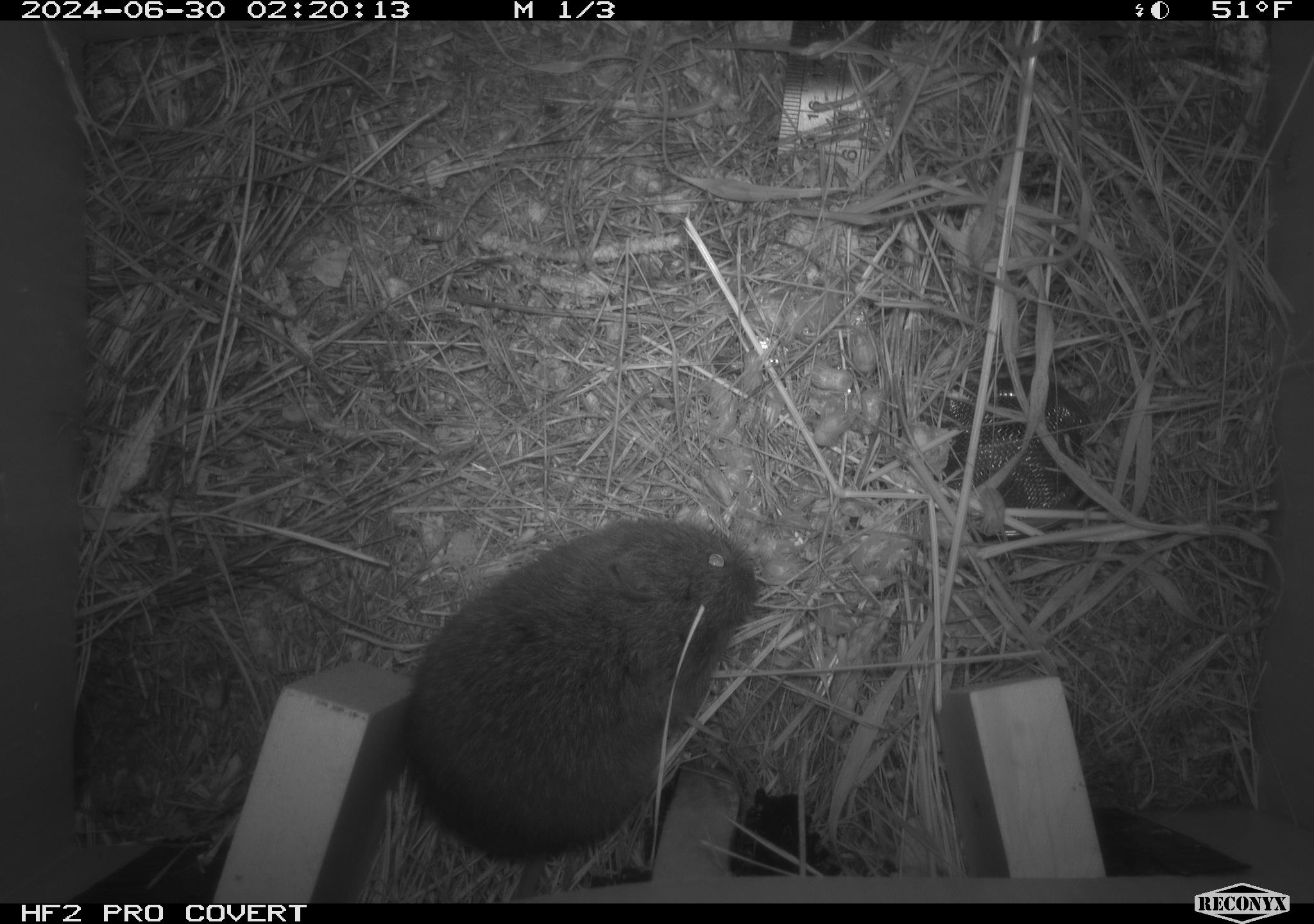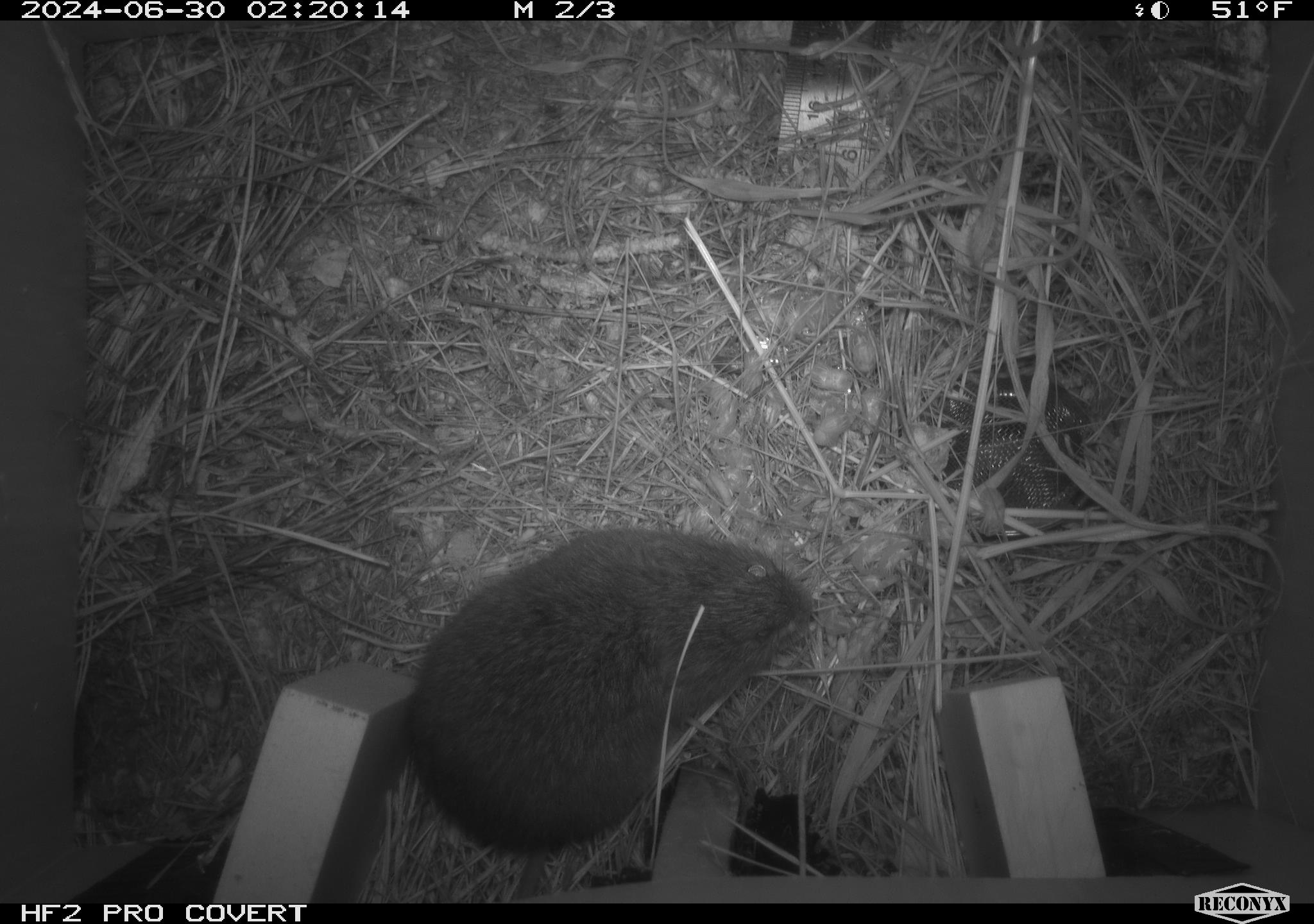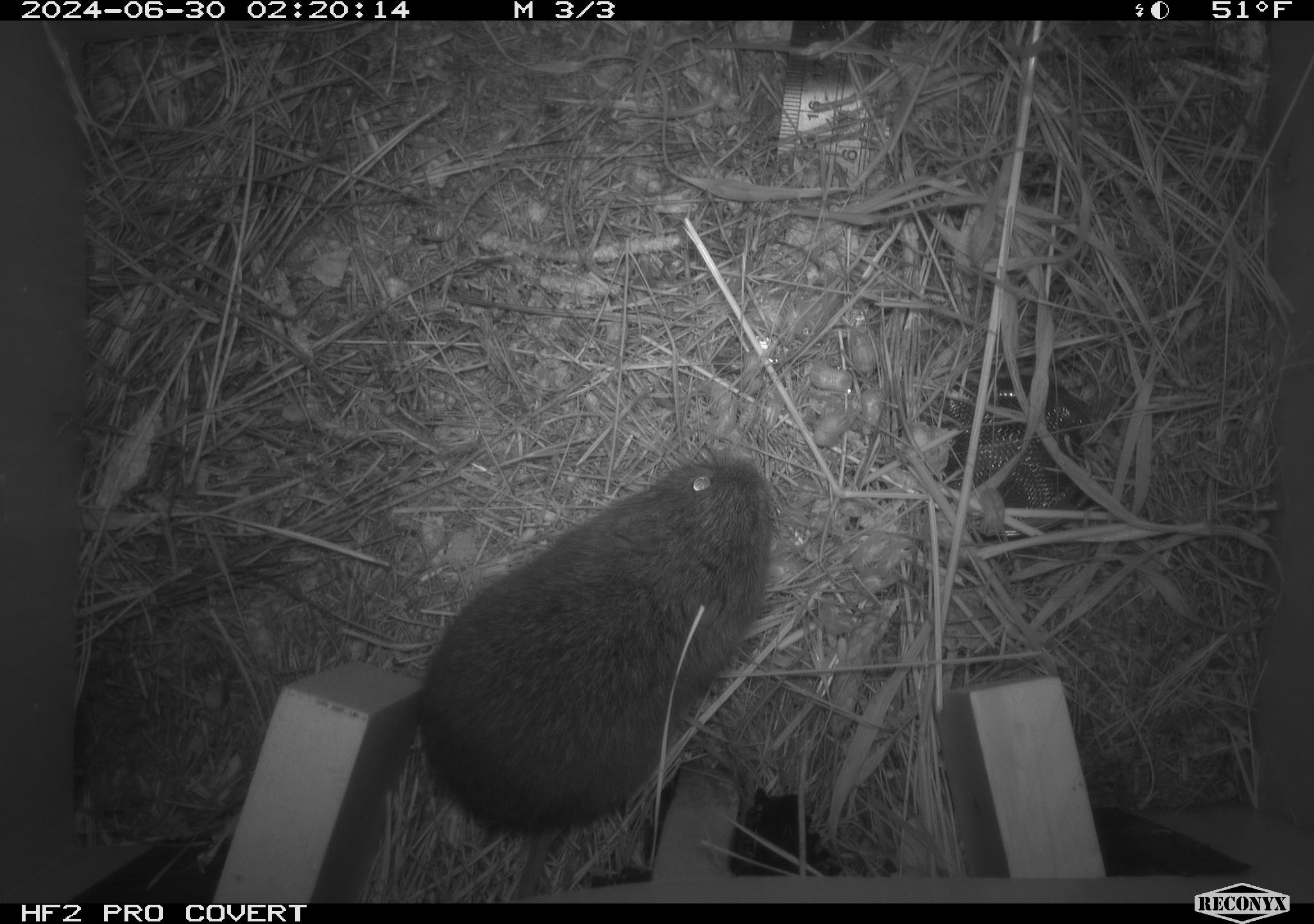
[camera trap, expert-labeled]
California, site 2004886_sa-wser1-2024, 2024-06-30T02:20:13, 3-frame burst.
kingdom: Animalia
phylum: Chordata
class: Mammalia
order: Rodentia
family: Cricetidae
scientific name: Arvicolinae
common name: voles, lemmings, and muskrats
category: arvicolinae subfamily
Arvicolinae subfamily (voles, lemmings, and muskrats) (Arvicolinae).